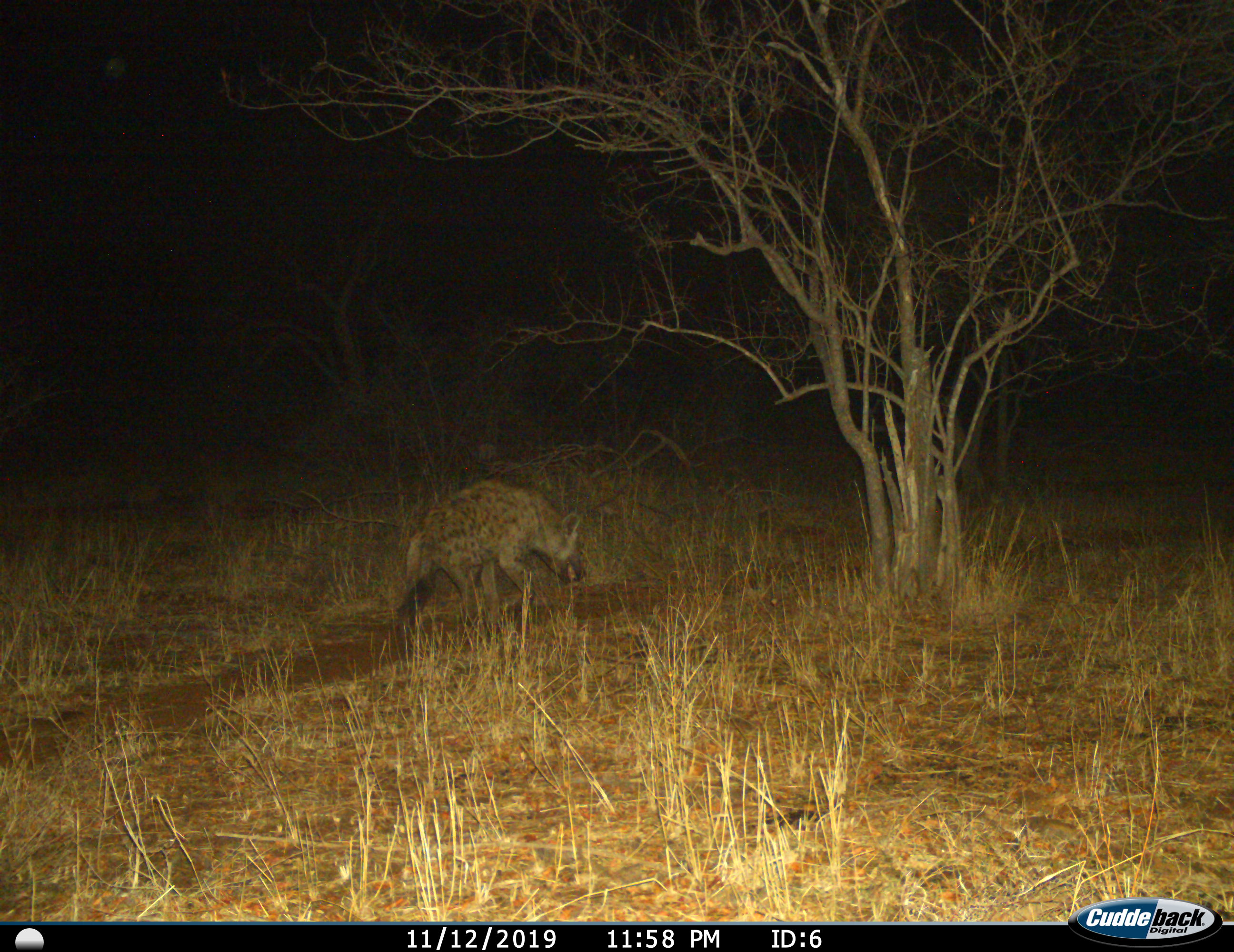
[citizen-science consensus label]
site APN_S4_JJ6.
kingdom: Animalia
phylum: Chordata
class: Mammalia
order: Carnivora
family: Hyaenidae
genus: Crocuta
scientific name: Crocuta crocuta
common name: spotted hyena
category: hyenaspotted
Hyenaspotted (spotted hyena) (Crocuta crocuta), count 1. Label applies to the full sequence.